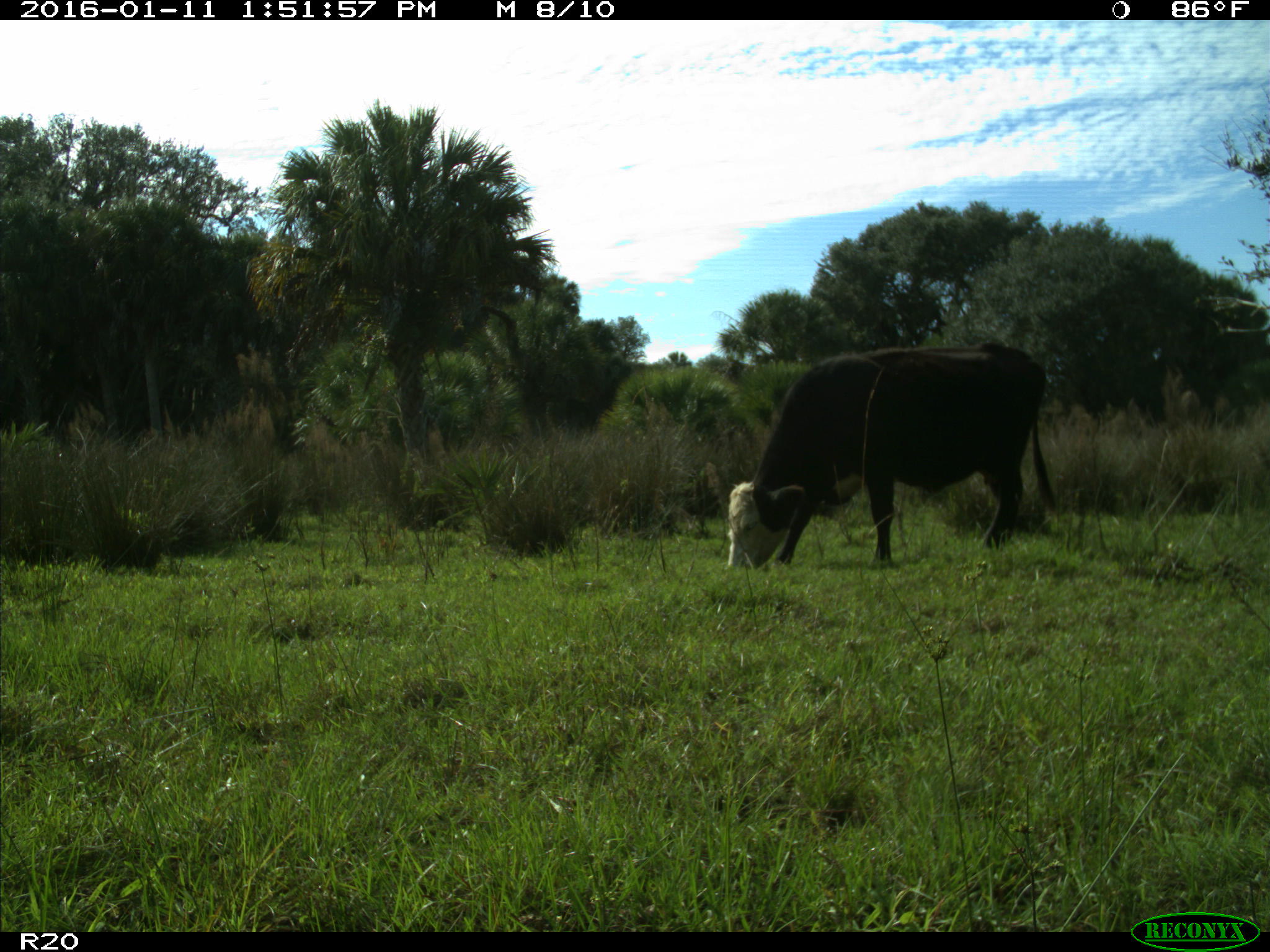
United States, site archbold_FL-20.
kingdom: Animalia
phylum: Chordata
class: Mammalia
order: Artiodactyla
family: Bovidae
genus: Bos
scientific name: Bos taurus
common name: domestic cow